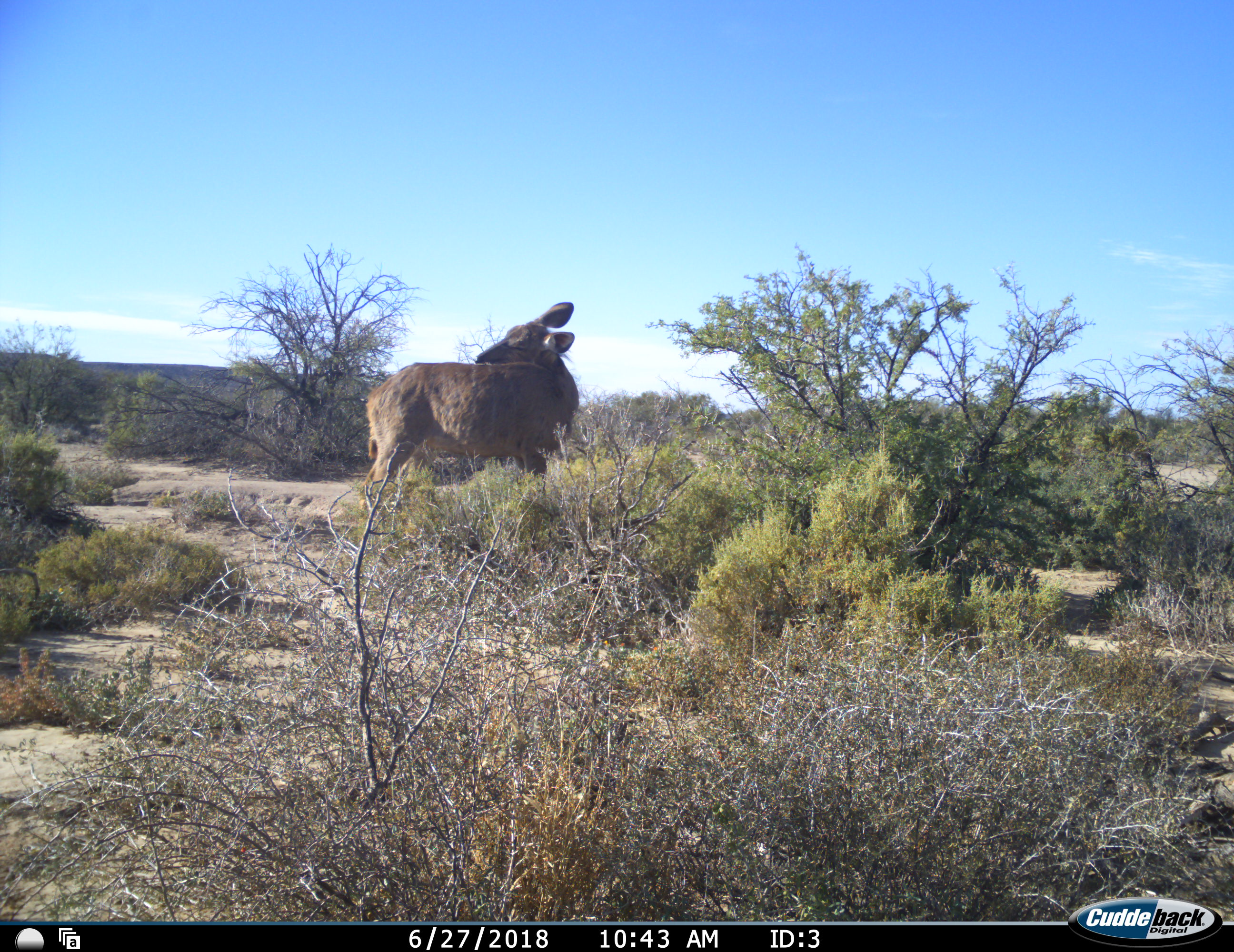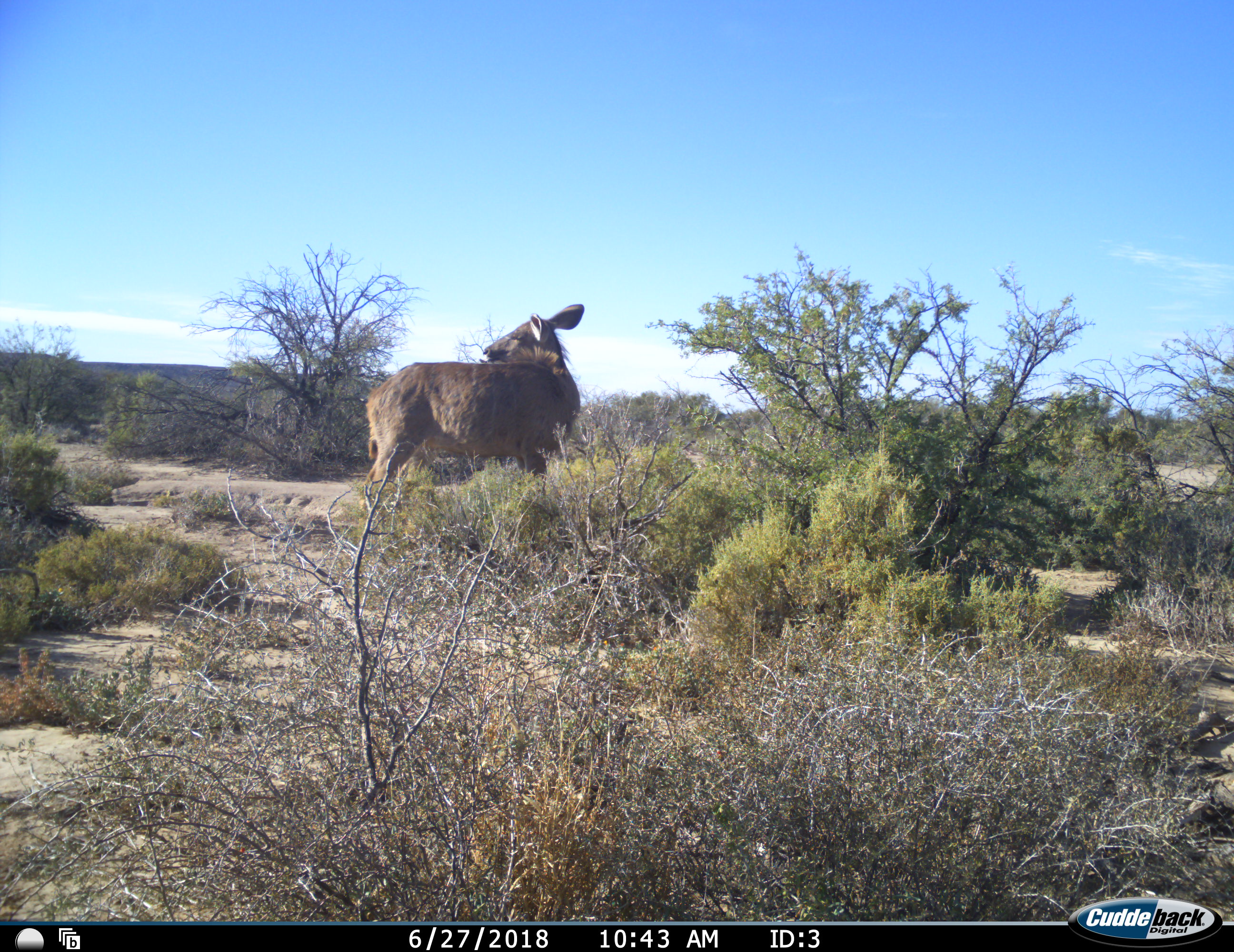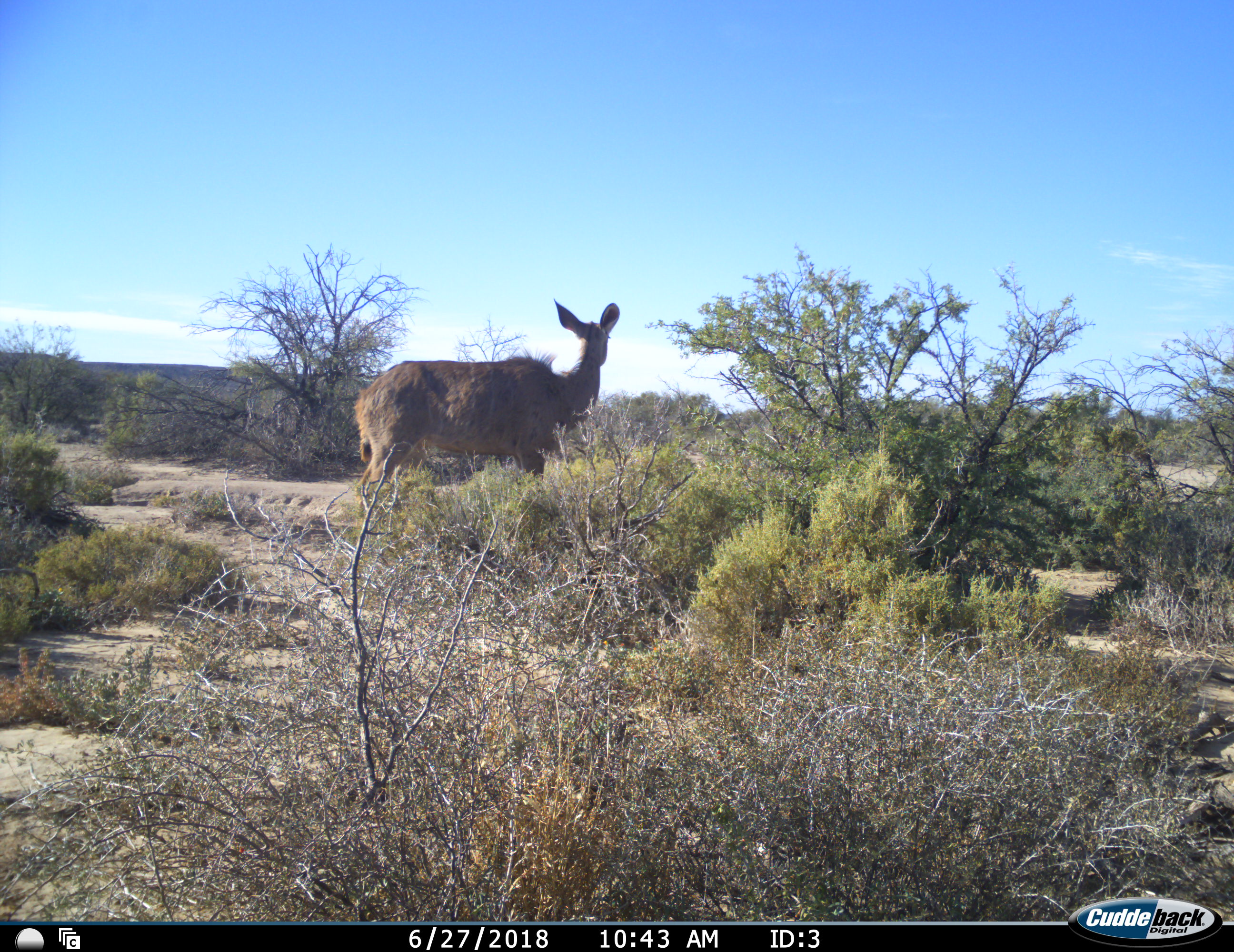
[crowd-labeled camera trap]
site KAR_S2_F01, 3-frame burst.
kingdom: Animalia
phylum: Chordata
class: Mammalia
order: Artiodactyla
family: Bovidae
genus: Tragelaphus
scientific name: Tragelaphus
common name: kudu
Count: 1.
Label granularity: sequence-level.